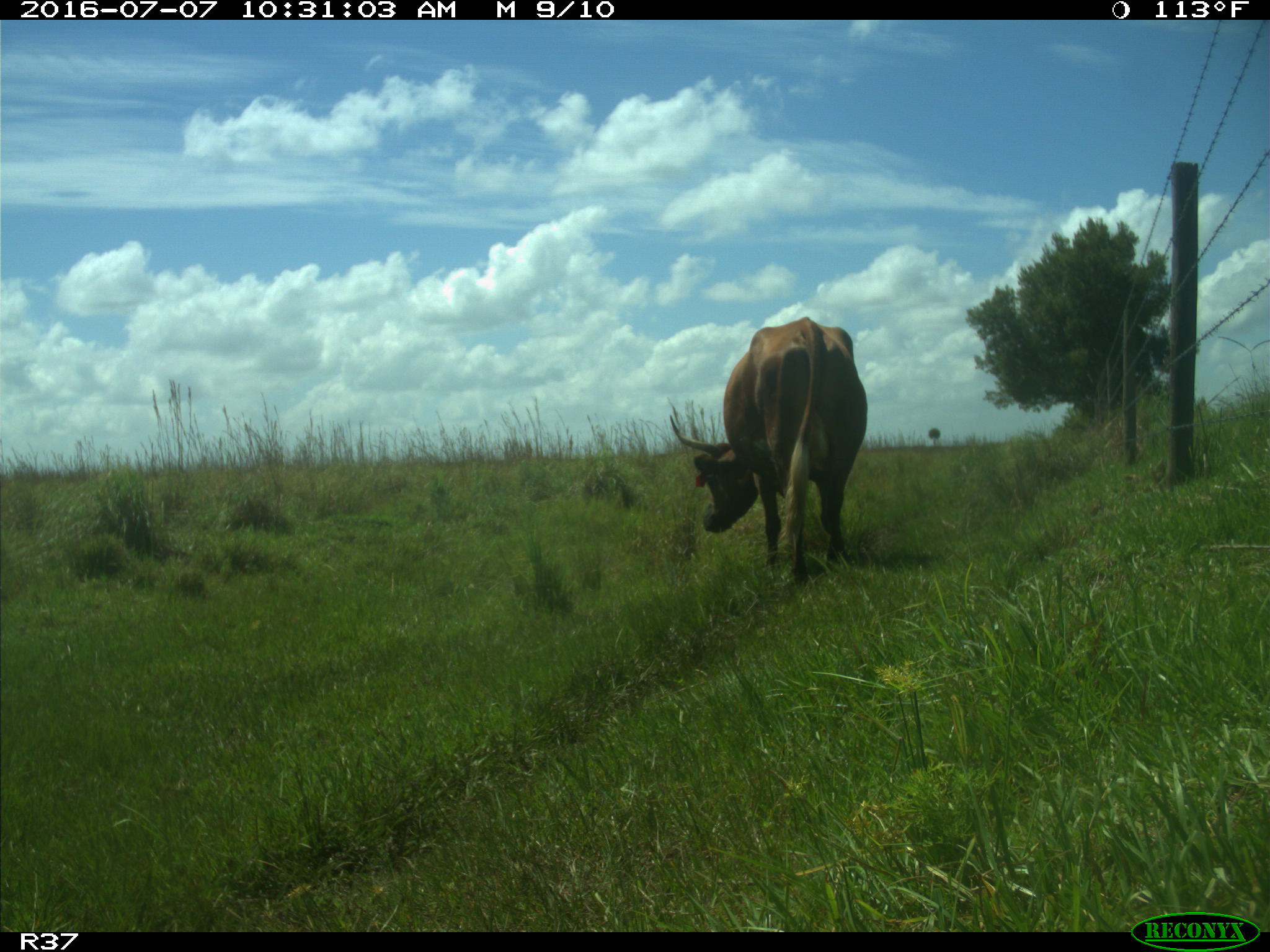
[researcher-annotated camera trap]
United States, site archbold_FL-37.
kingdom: Animalia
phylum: Chordata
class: Mammalia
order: Artiodactyla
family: Bovidae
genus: Bos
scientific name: Bos taurus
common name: domestic cow